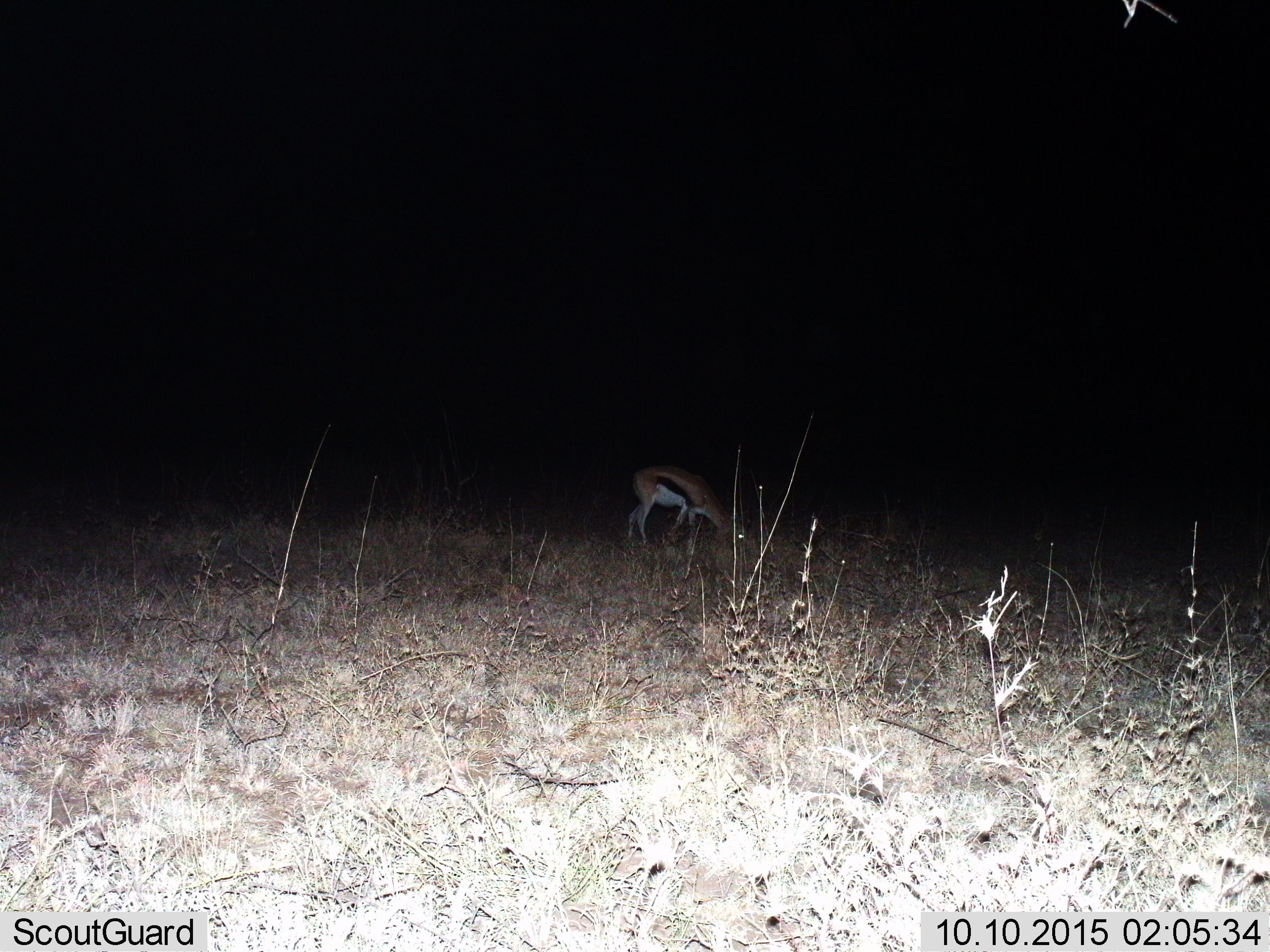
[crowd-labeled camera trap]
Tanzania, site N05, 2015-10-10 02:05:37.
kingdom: Animalia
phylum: Chordata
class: Mammalia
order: Artiodactyla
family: Bovidae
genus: Eudorcas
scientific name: Eudorcas thomsonii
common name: thomson's gazelle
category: gazellethomsons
Gazellethomsons (thomson's gazelle) (Eudorcas thomsonii), count 1. Behavior (volunteer vote fractions): standing 33%, resting 0%, moving 17%, interacting 0%. Young present (vote fraction): 0%. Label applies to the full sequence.